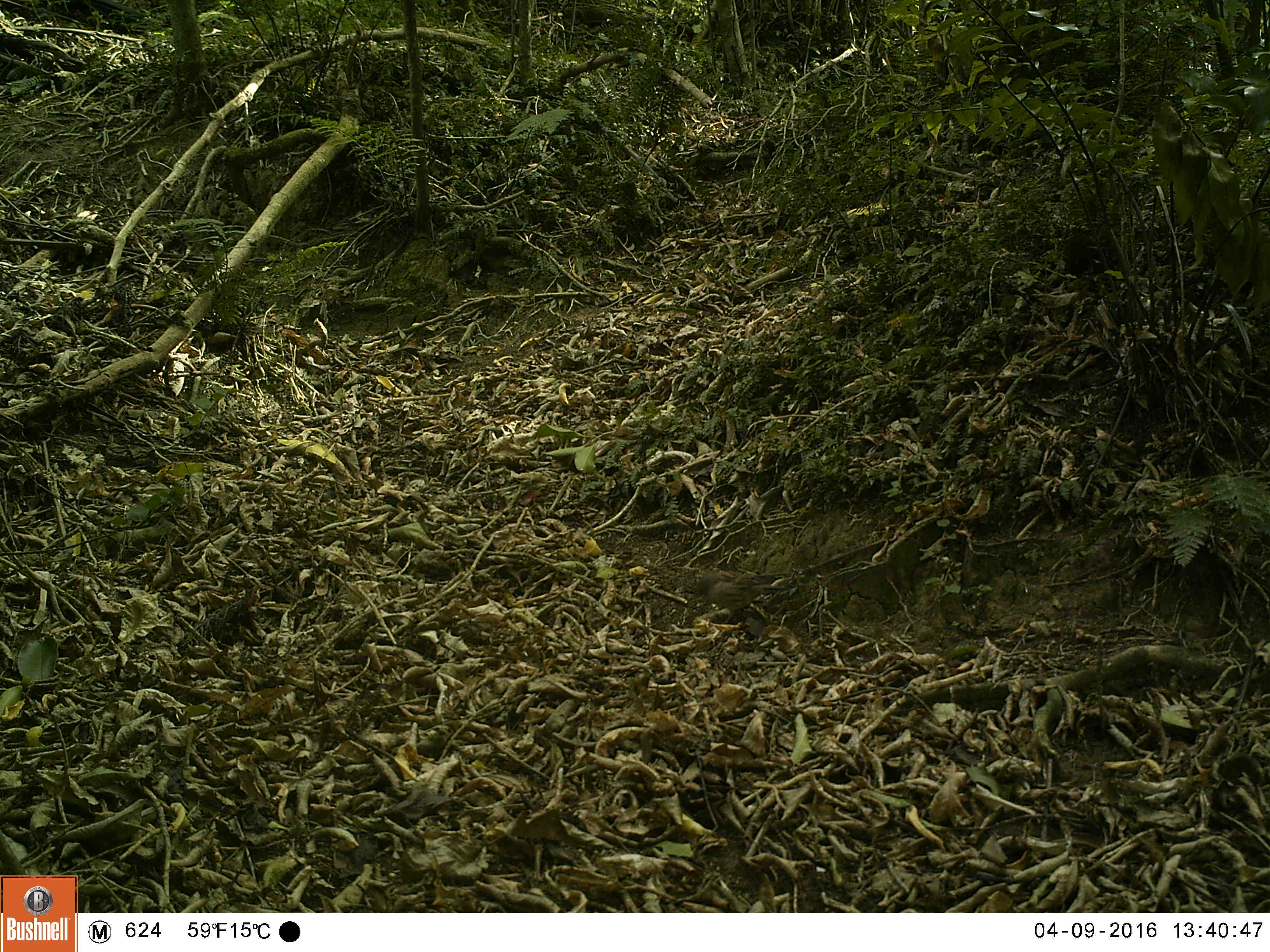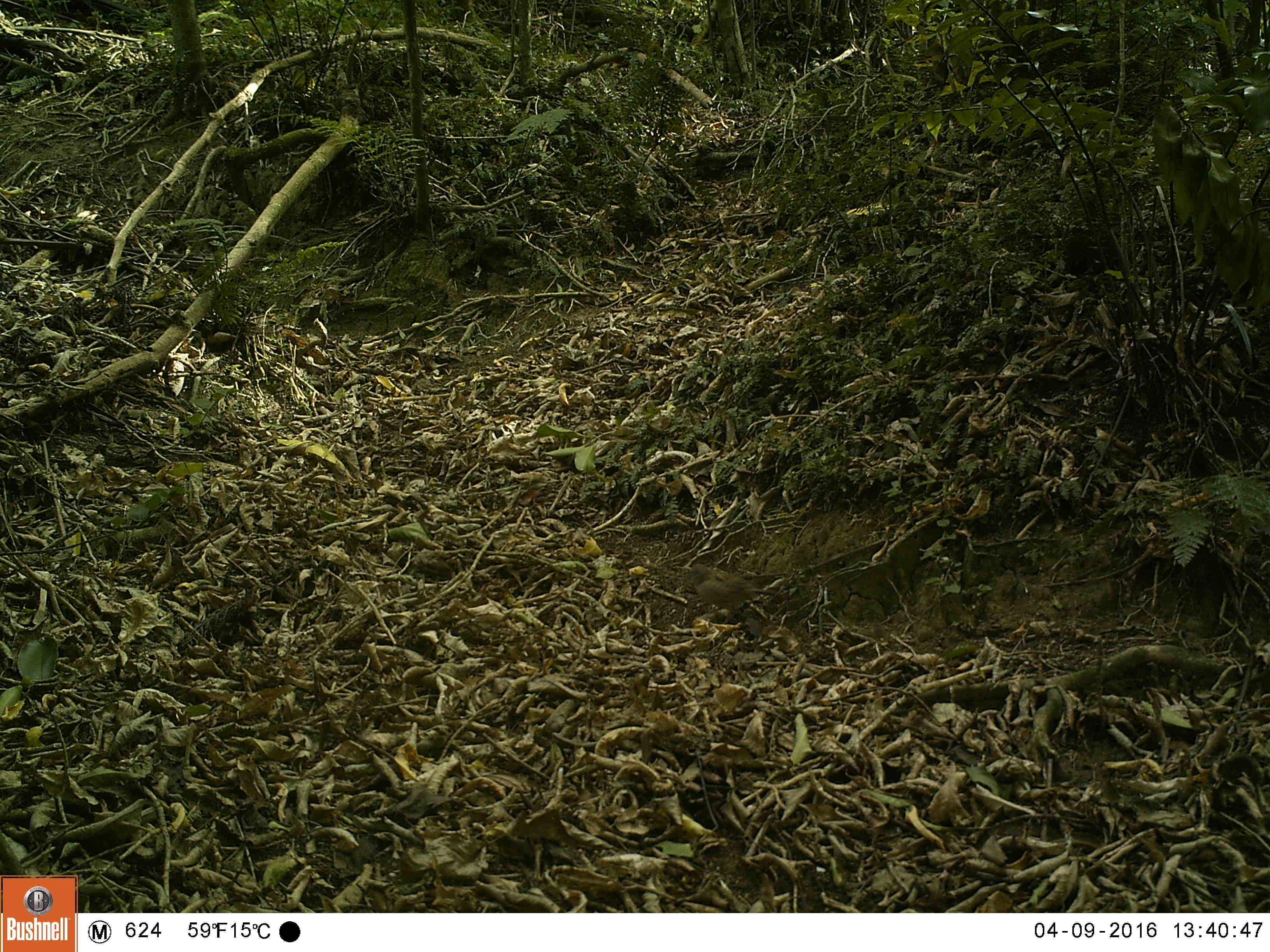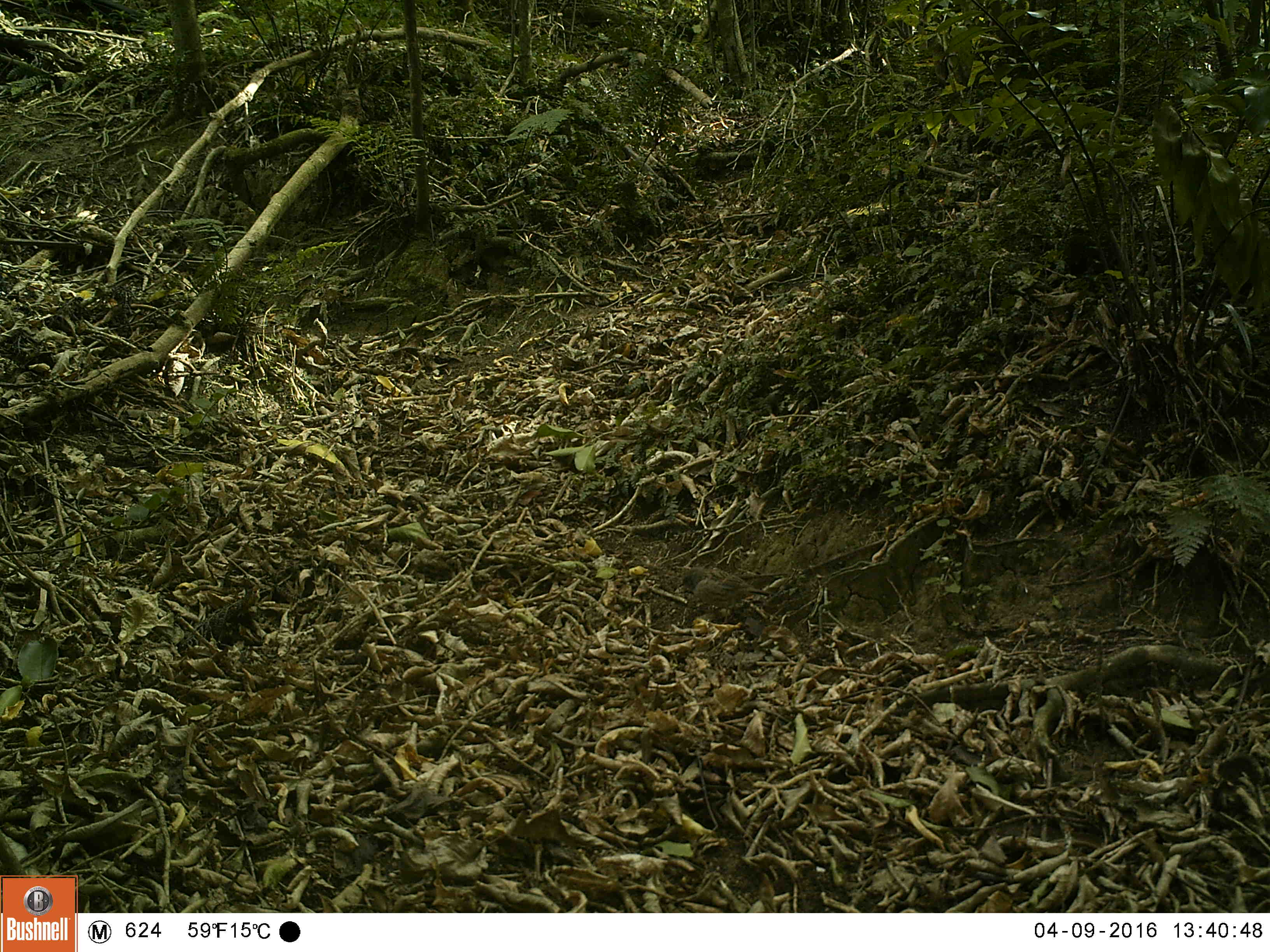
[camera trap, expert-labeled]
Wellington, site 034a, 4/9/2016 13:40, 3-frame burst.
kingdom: Animalia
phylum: Chordata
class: Aves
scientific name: Aves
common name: bird